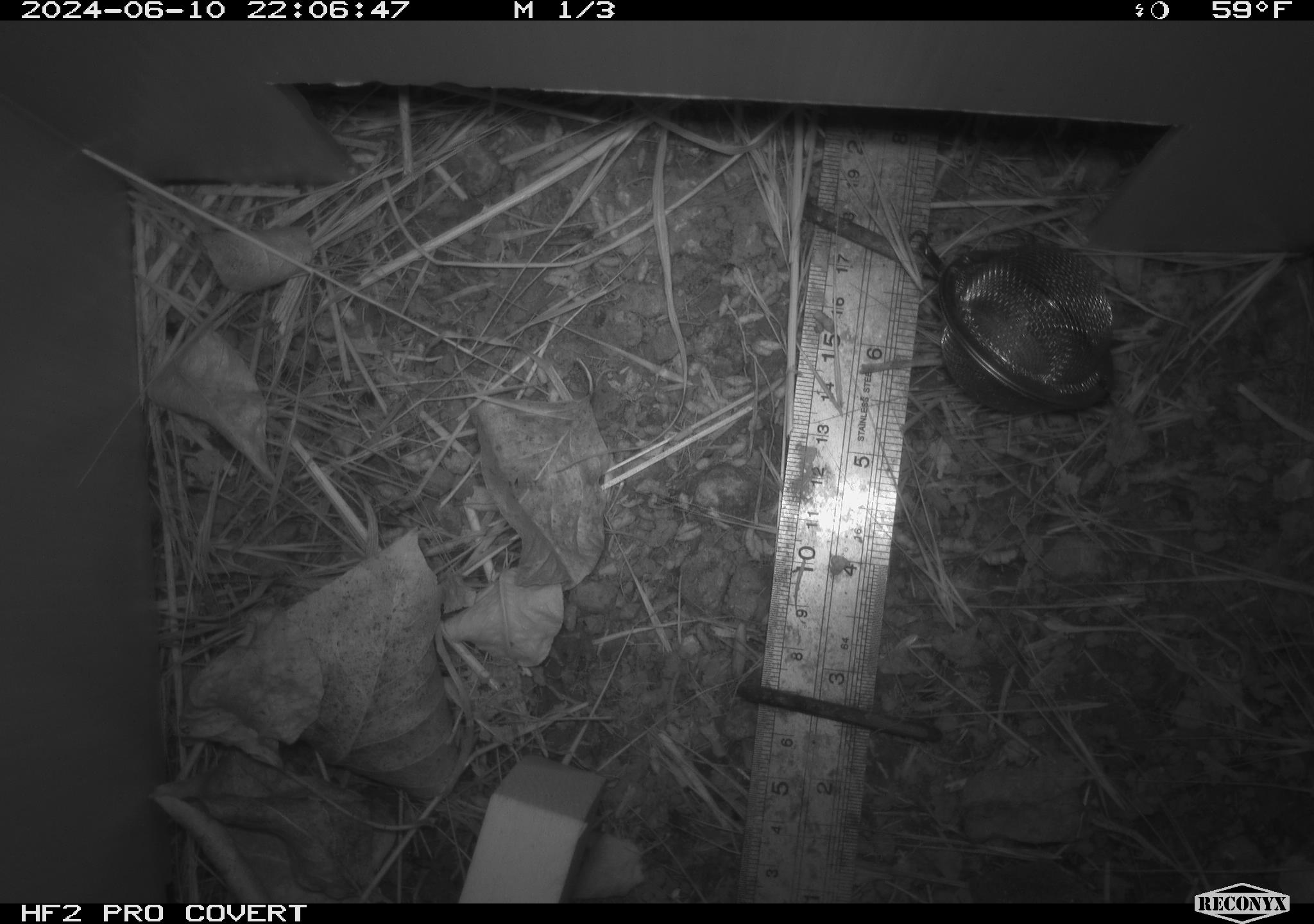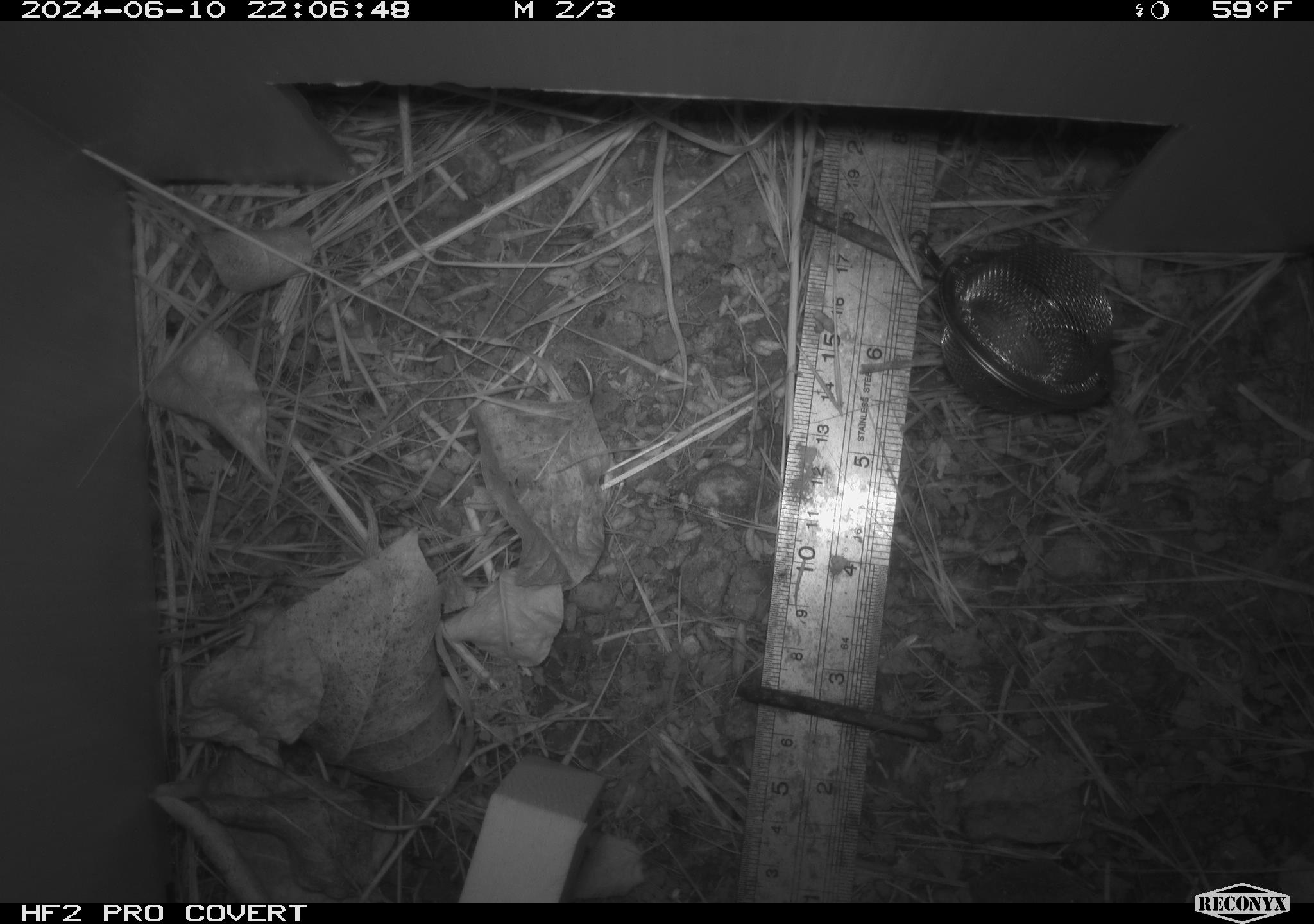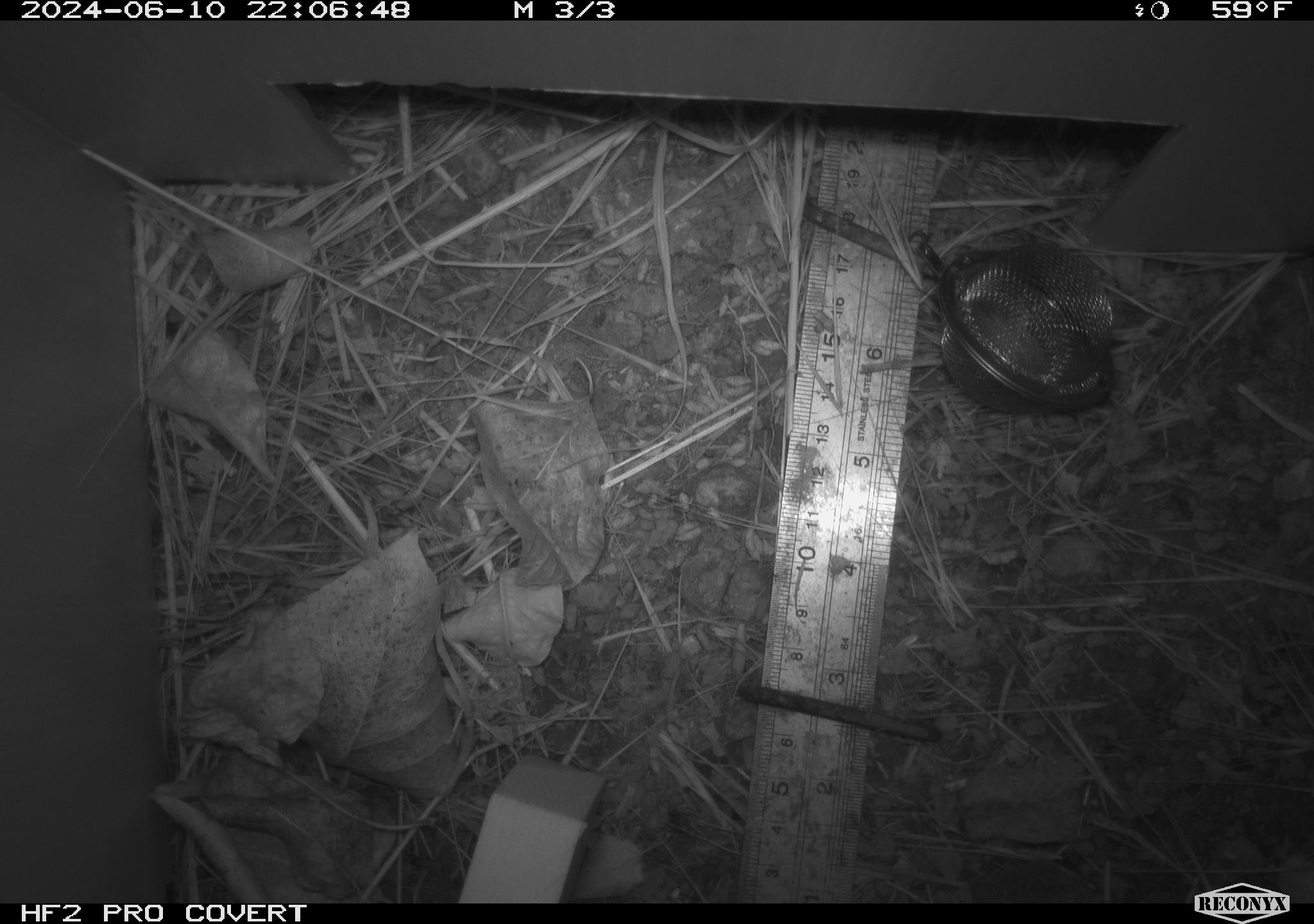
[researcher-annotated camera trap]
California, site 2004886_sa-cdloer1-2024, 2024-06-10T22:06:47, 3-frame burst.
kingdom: Animalia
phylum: Arthropoda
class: Insecta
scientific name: Insecta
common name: insect